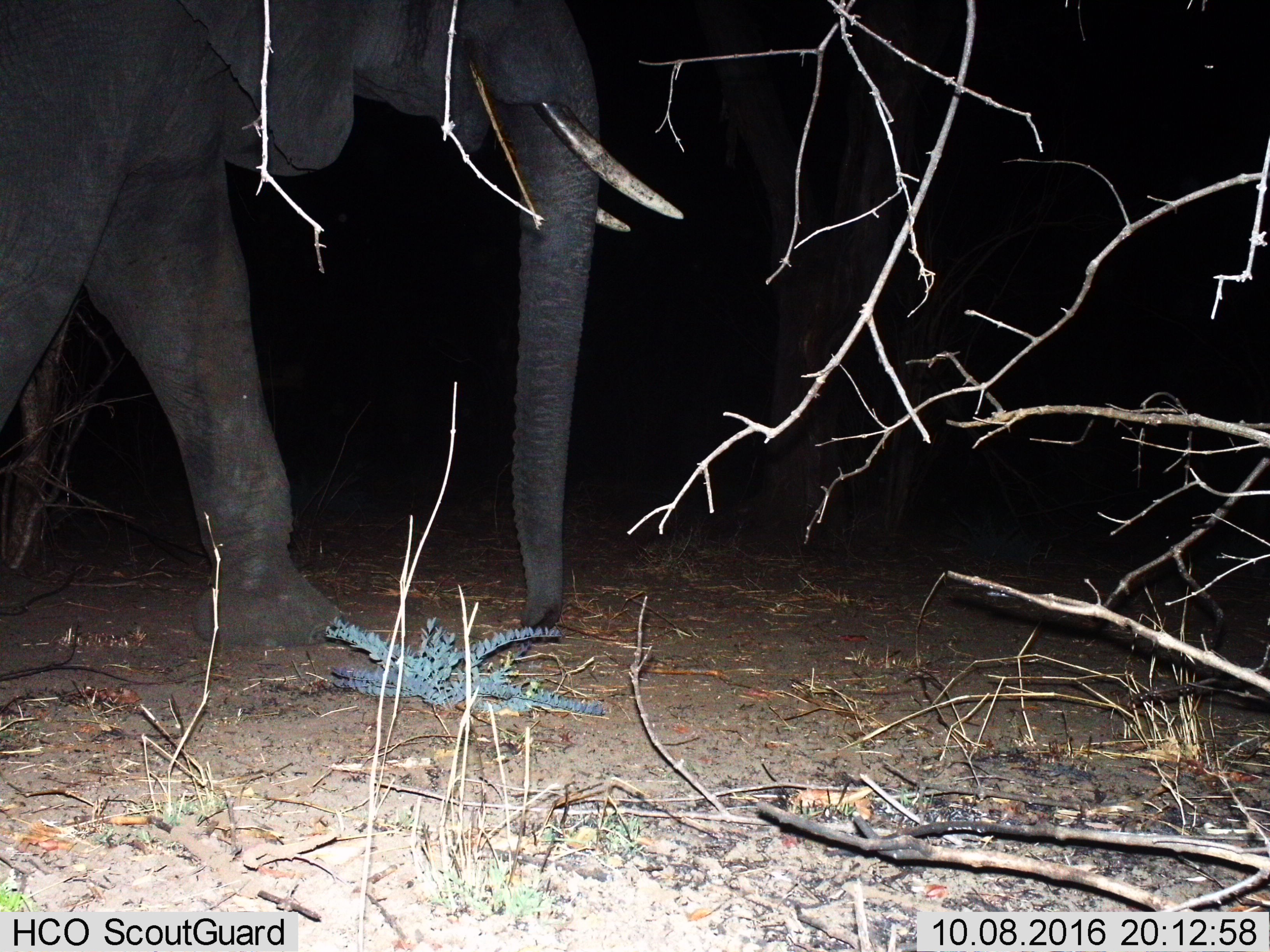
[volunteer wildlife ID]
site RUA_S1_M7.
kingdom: Animalia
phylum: Chordata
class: Mammalia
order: Proboscidea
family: Elephantidae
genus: Loxodonta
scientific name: Loxodonta africana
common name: african bush elephant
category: elephant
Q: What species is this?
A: Elephant (african bush elephant) (Loxodonta africana).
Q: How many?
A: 1.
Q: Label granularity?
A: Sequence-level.